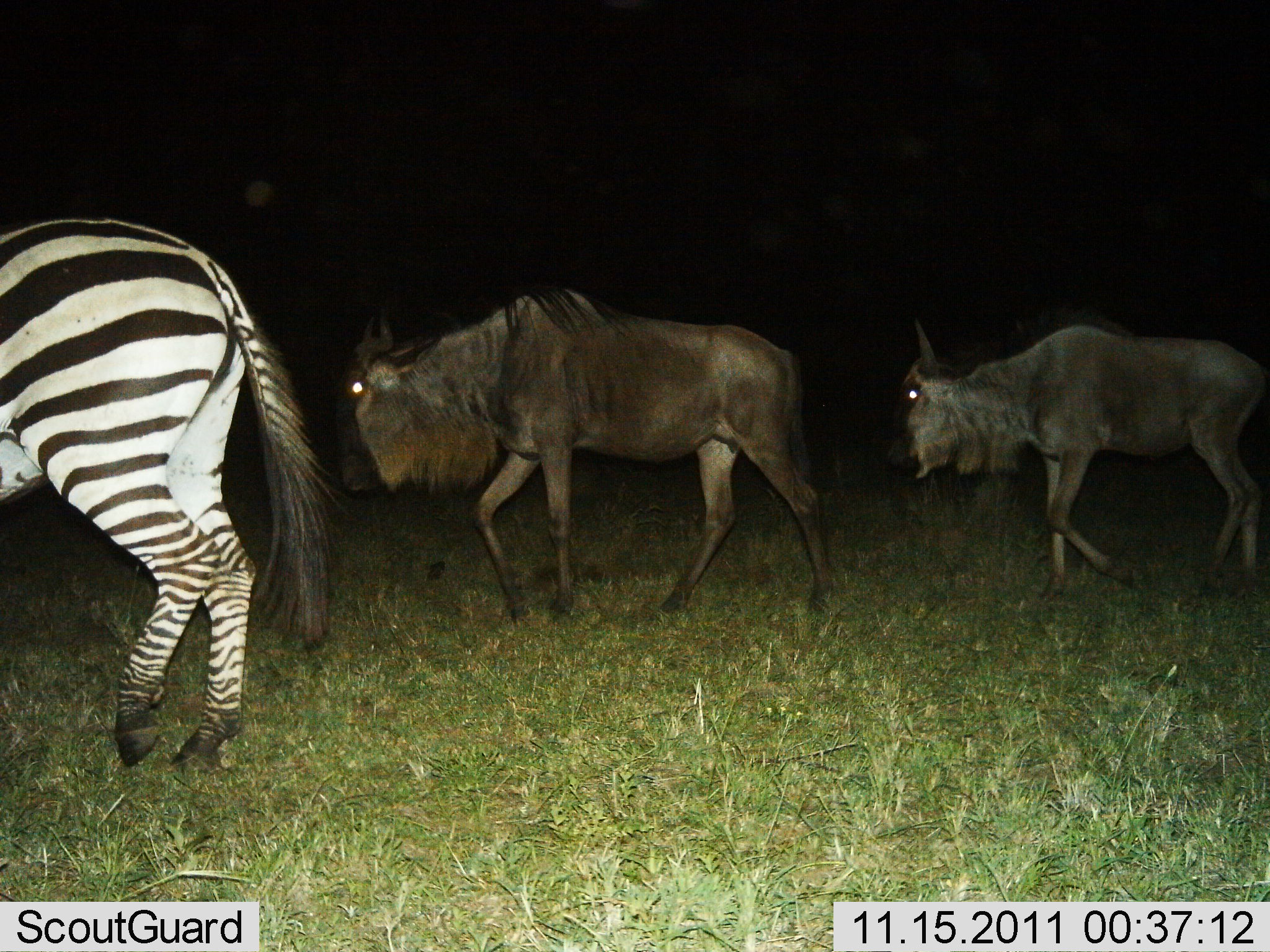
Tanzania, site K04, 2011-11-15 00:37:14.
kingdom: Animalia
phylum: Chordata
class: Mammalia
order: Artiodactyla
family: Bovidae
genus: Connochaetes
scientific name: Connochaetes taurinus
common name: blue wildebeest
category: wildebeest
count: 2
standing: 0%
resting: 0%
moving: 100%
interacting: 0%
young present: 0%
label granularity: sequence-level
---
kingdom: Animalia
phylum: Chordata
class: Mammalia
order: Perissodactyla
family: Equidae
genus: Equus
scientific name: Equus quagga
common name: plains zebra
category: zebra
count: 1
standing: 0%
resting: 0%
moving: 100%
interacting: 0%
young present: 0%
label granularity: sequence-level